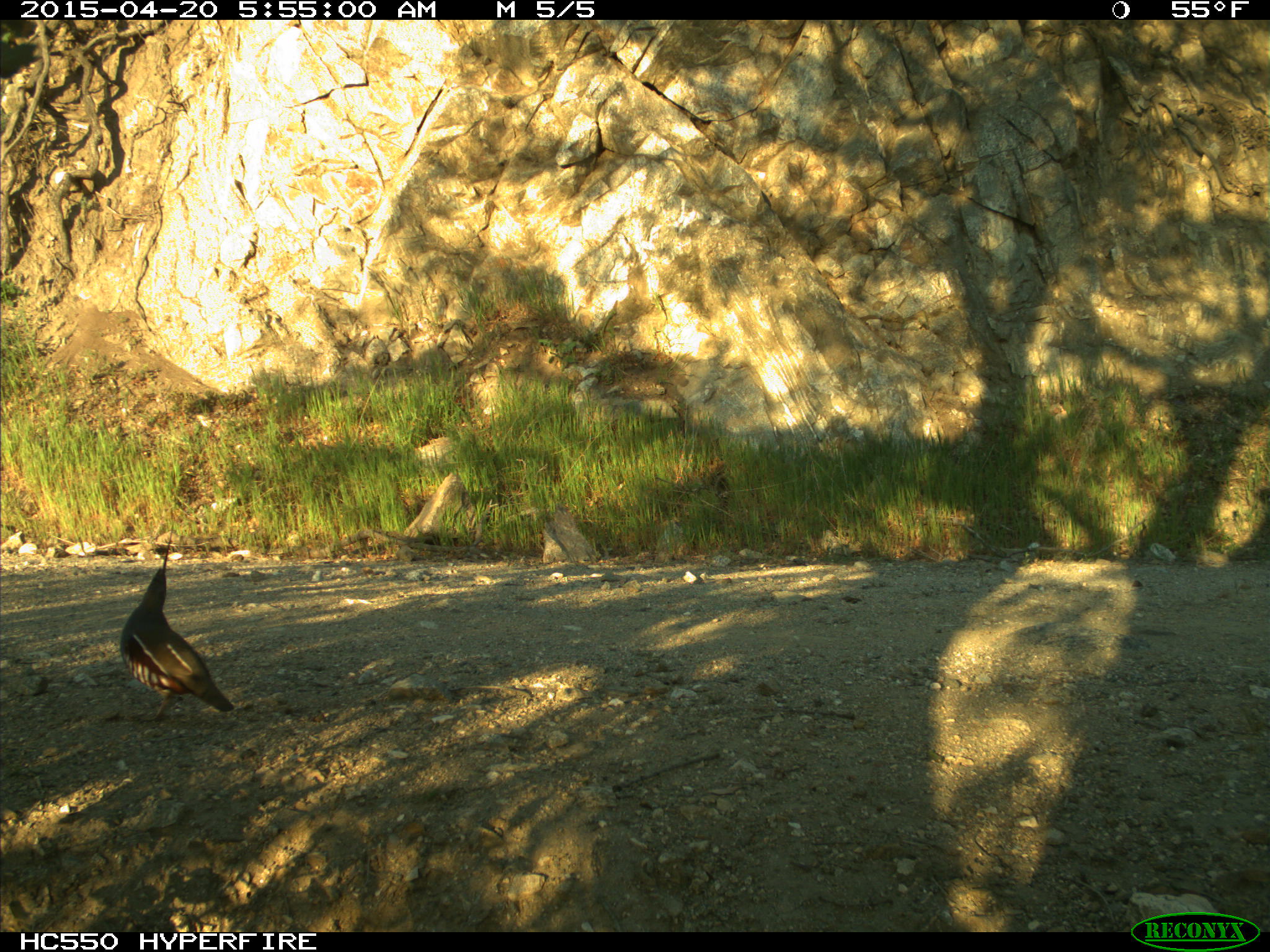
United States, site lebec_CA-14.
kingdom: Animalia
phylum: Chordata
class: Aves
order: Galliformes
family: Odontophoridae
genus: Callipepla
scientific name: Callipepla californica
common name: california quail